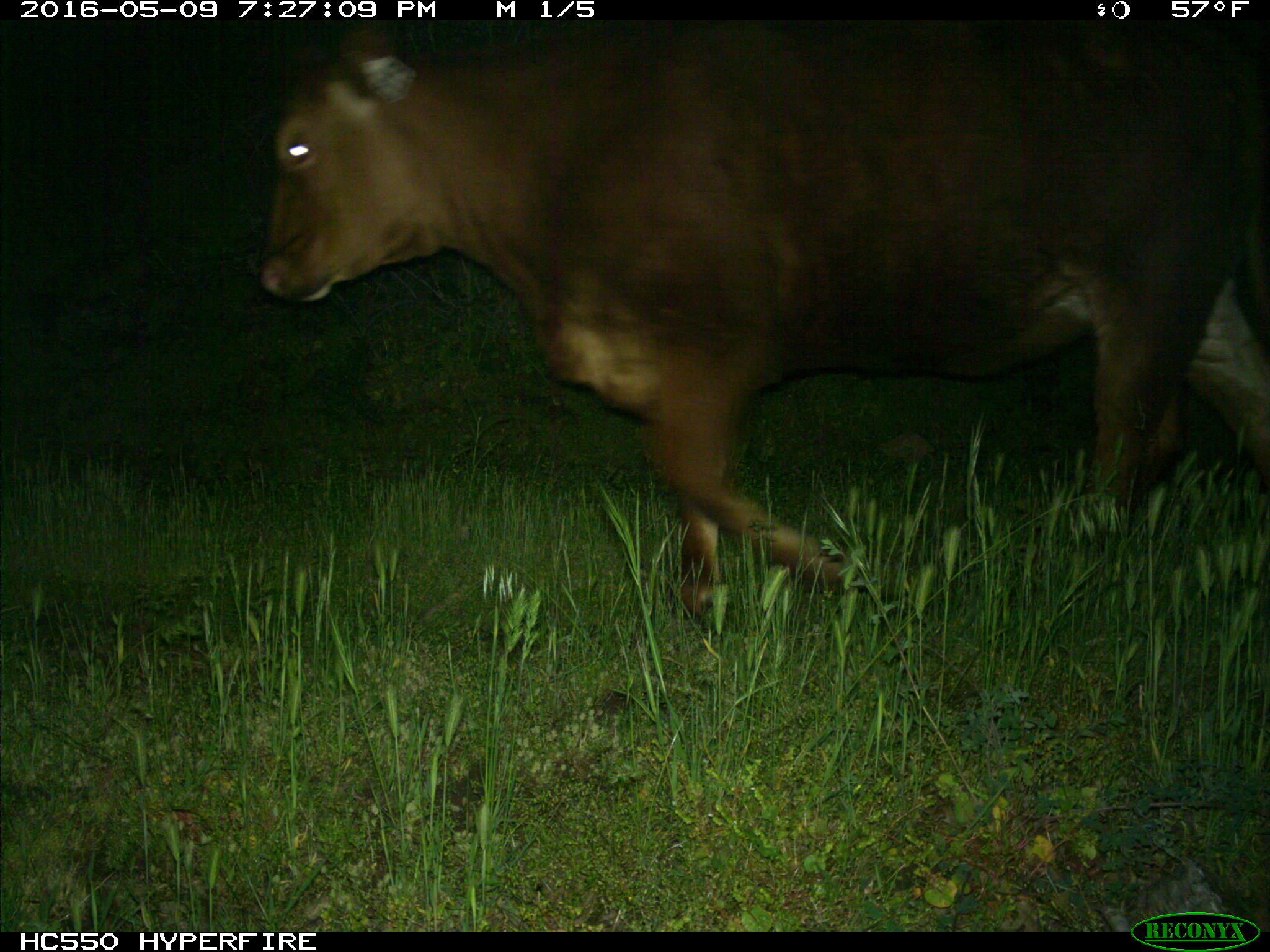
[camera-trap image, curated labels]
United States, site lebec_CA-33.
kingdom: Animalia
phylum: Chordata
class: Mammalia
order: Artiodactyla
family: Bovidae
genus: Bos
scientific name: Bos taurus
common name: domestic cow